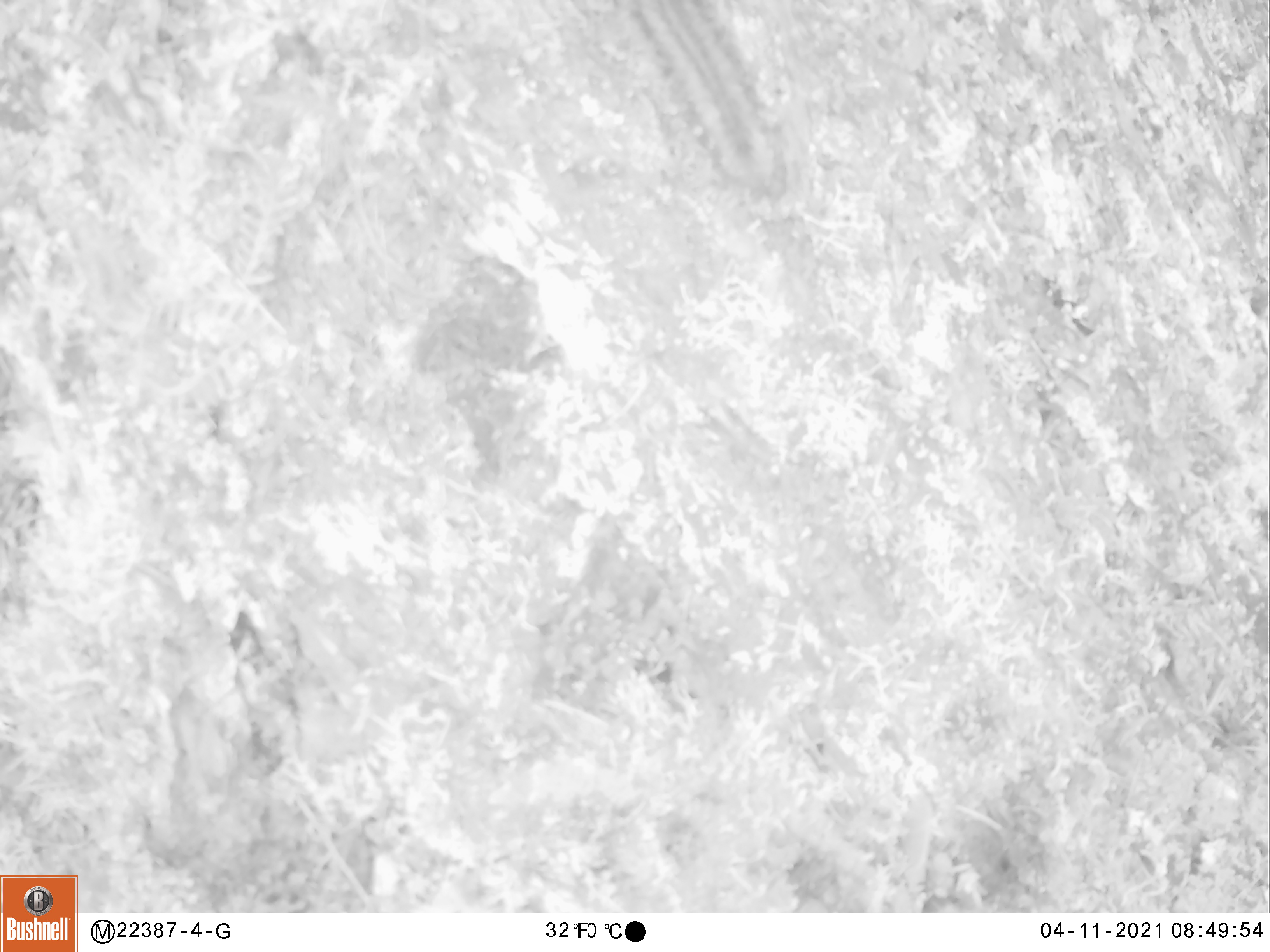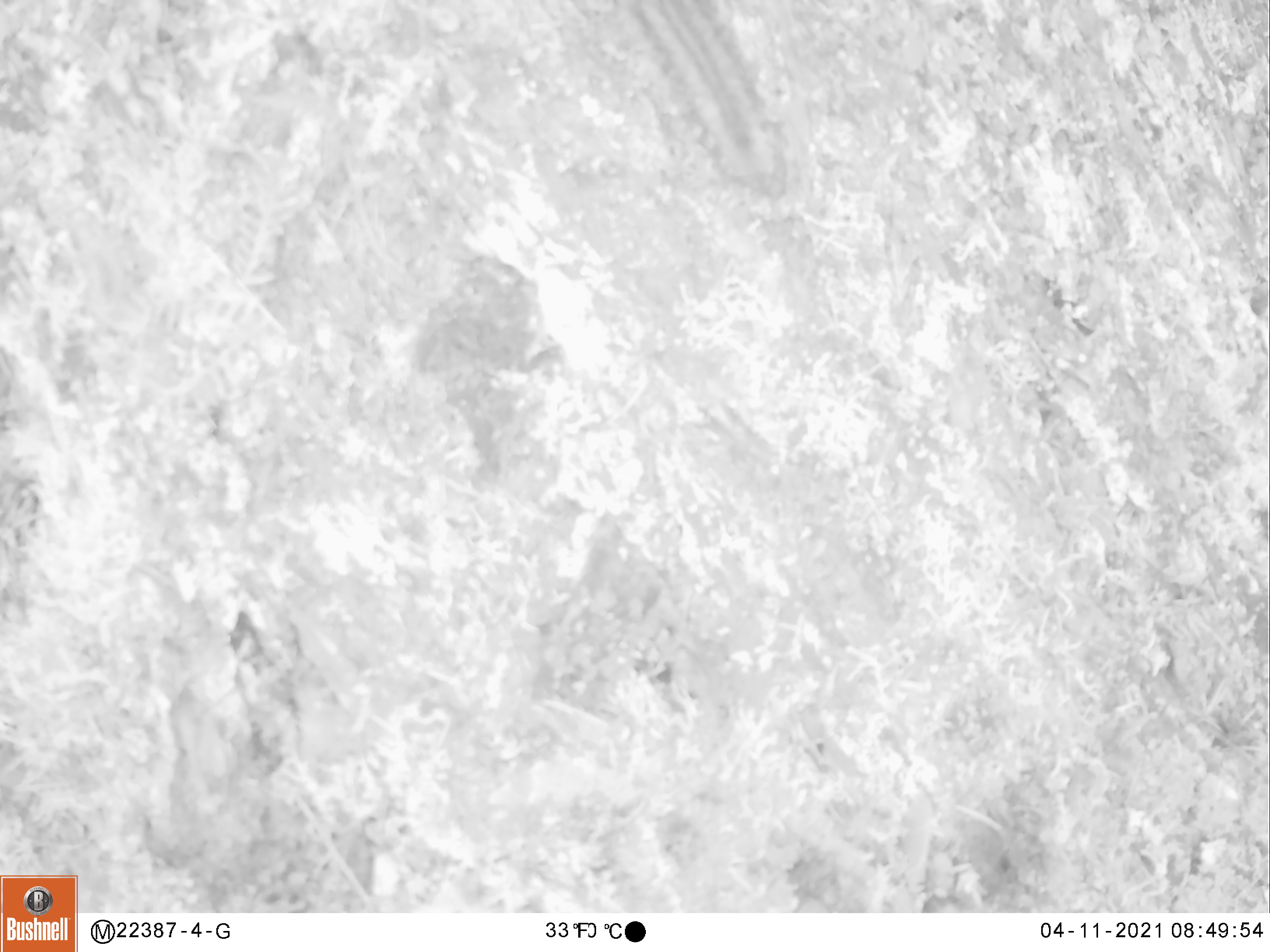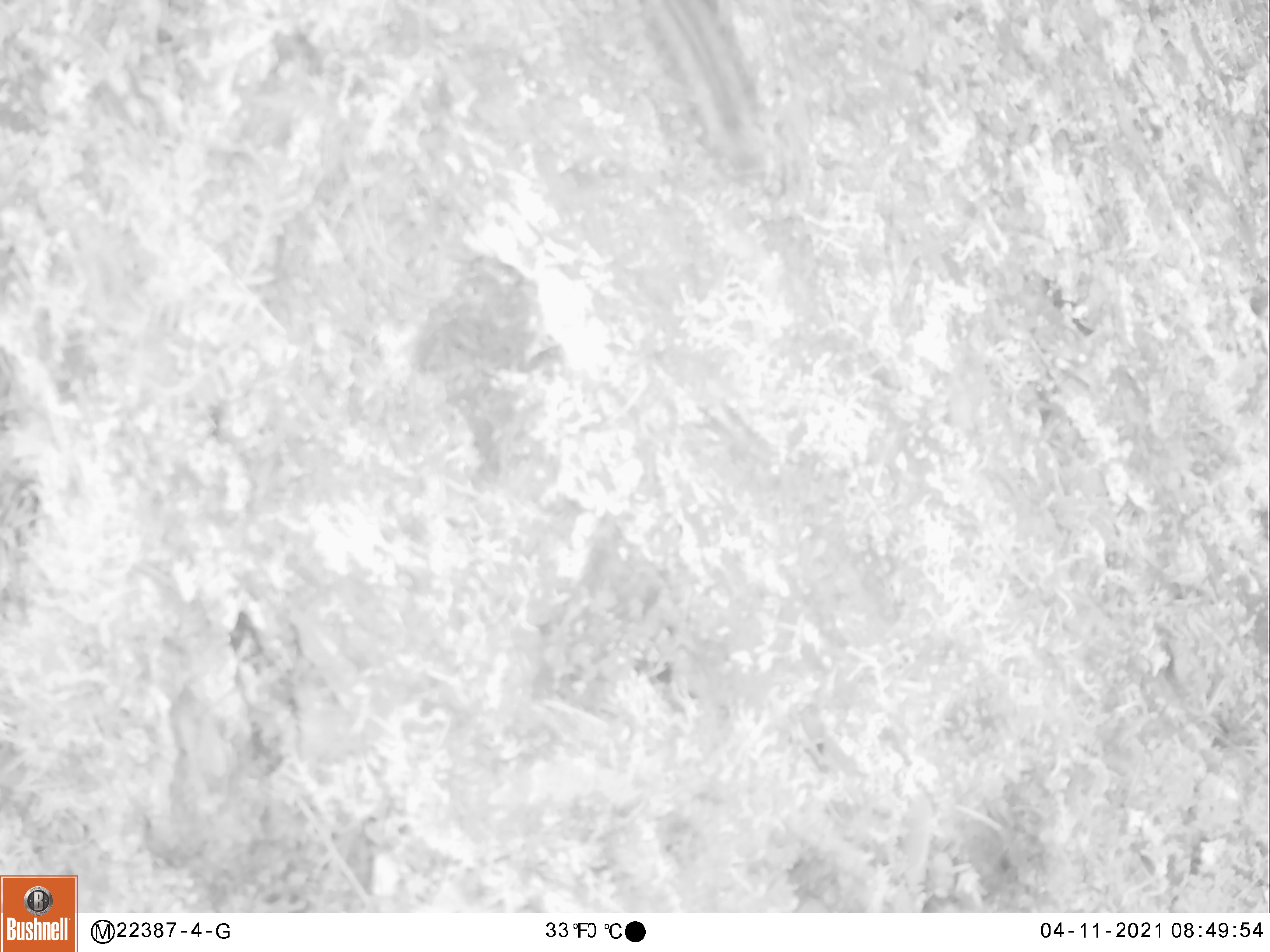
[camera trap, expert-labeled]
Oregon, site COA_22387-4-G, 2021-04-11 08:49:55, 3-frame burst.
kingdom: Animalia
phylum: Chordata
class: Mammalia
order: Rodentia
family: Sciuridae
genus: Neotamias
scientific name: Neotamias townsendii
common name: townsend's chipmunk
Townsend's chipmunk (Neotamias townsendii).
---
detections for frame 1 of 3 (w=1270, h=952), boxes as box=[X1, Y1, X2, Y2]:
townsend's chipmunk: box=[620, 0, 800, 203]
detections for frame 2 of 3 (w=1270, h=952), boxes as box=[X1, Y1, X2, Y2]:
townsend's chipmunk: box=[631, 0, 782, 192]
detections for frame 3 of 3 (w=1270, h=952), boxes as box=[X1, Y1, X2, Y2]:
townsend's chipmunk: box=[643, 0, 777, 169]